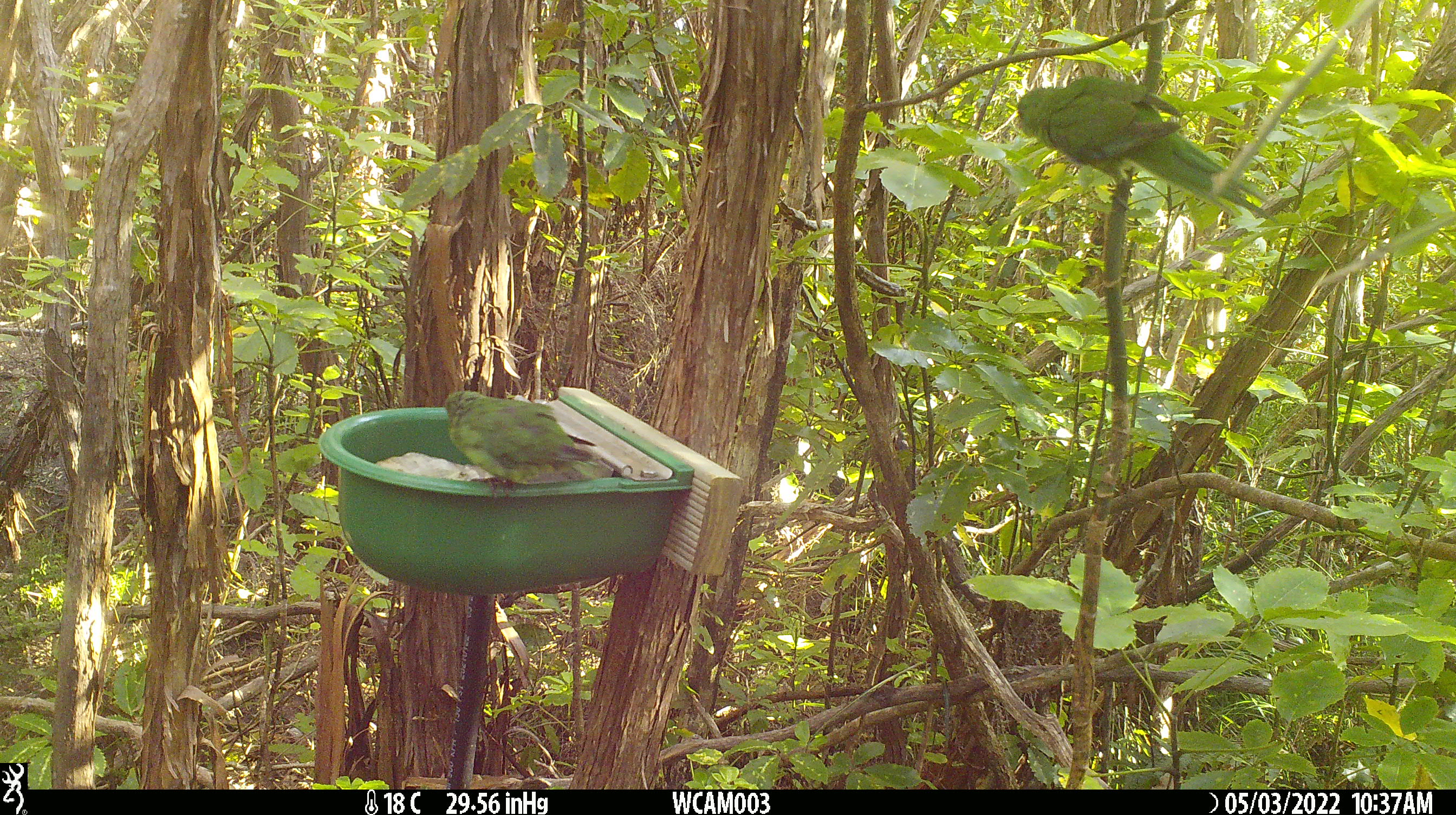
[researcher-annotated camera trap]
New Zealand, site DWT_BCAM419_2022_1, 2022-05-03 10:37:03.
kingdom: Animalia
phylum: Chordata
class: Aves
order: Psittaciformes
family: Psittaculidae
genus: Cyanoramphus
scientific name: Cyanoramphus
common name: parakeet